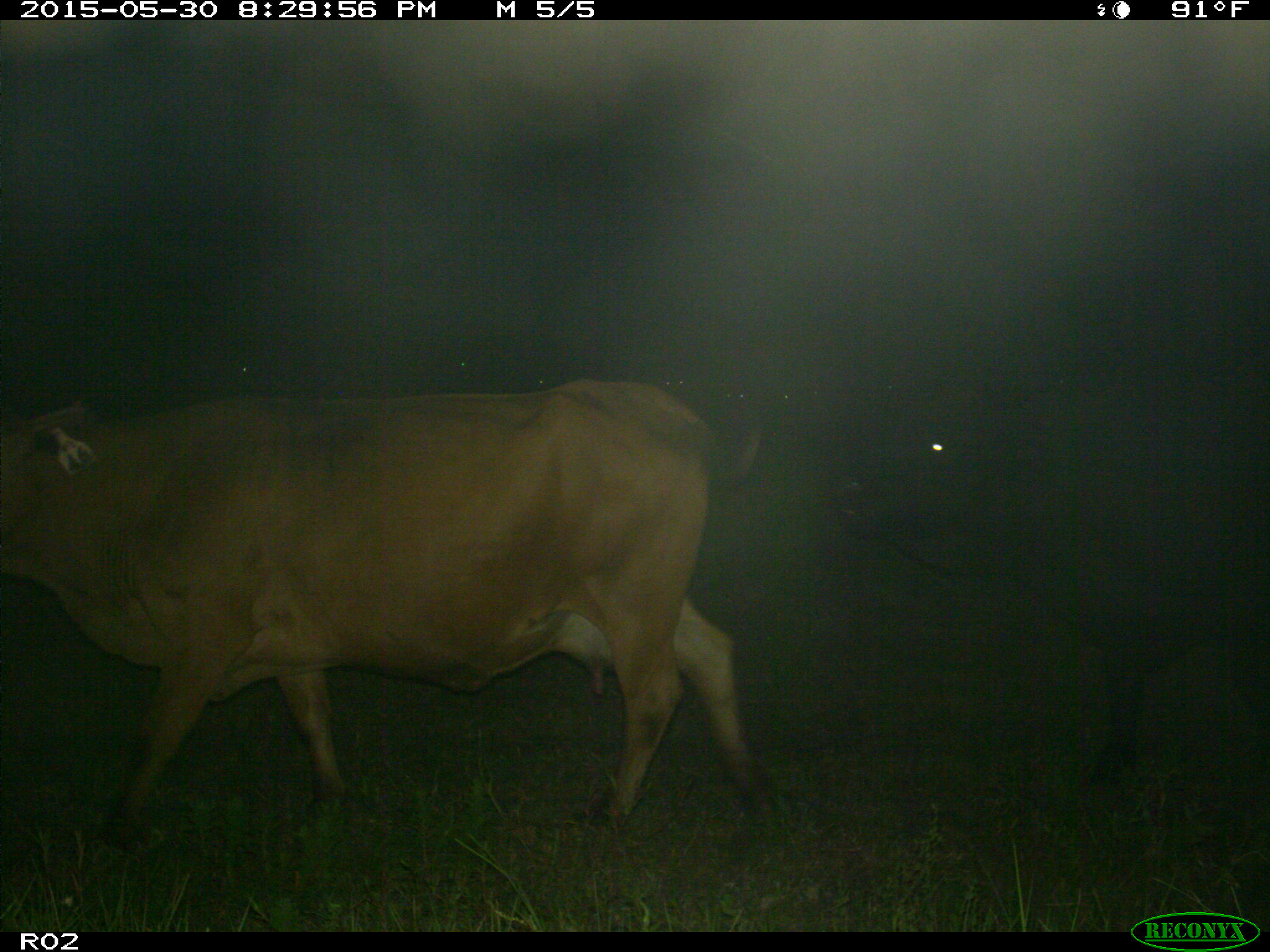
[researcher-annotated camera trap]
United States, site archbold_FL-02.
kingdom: Animalia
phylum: Chordata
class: Mammalia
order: Artiodactyla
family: Bovidae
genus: Bos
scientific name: Bos taurus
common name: domestic cow